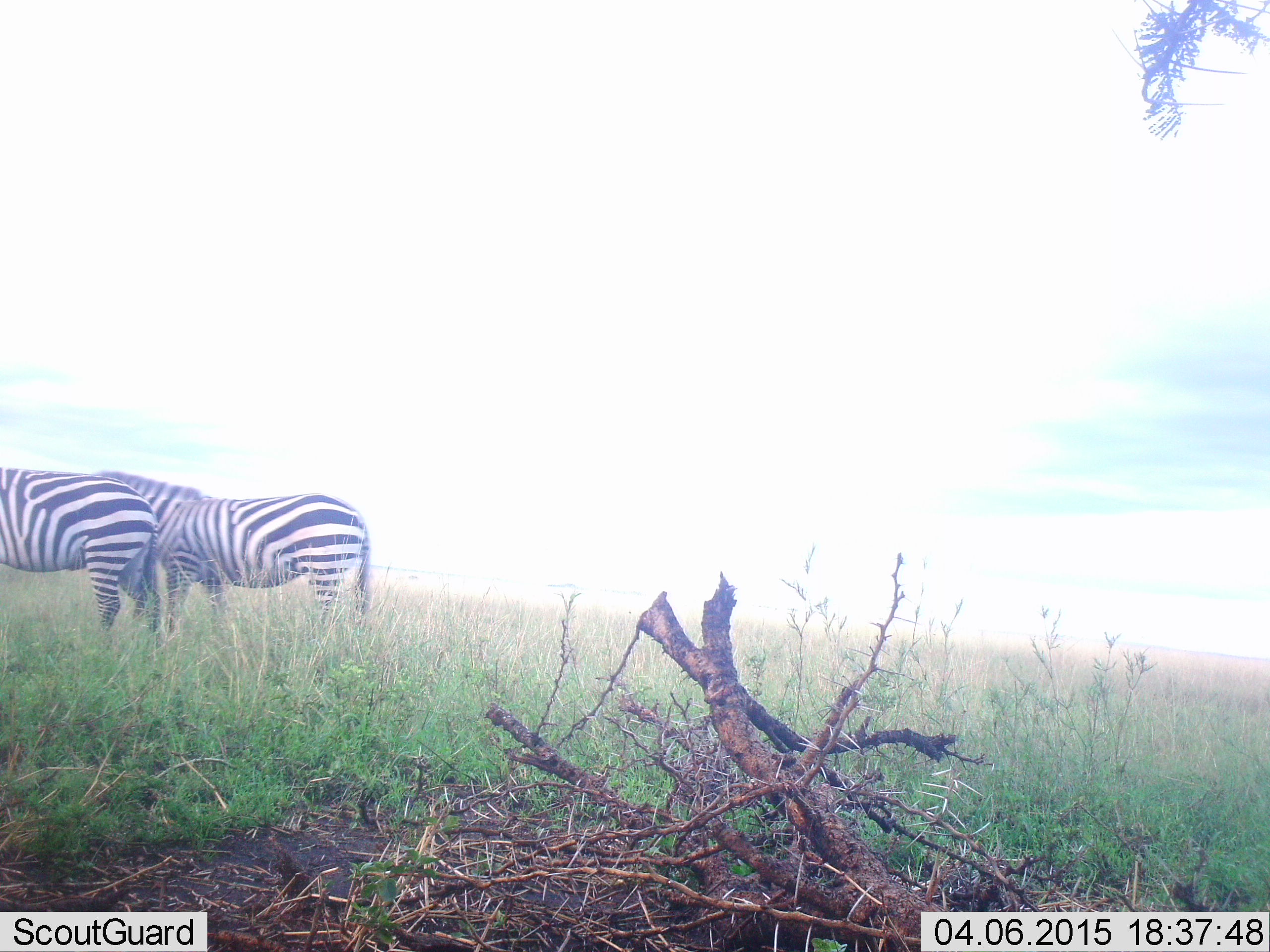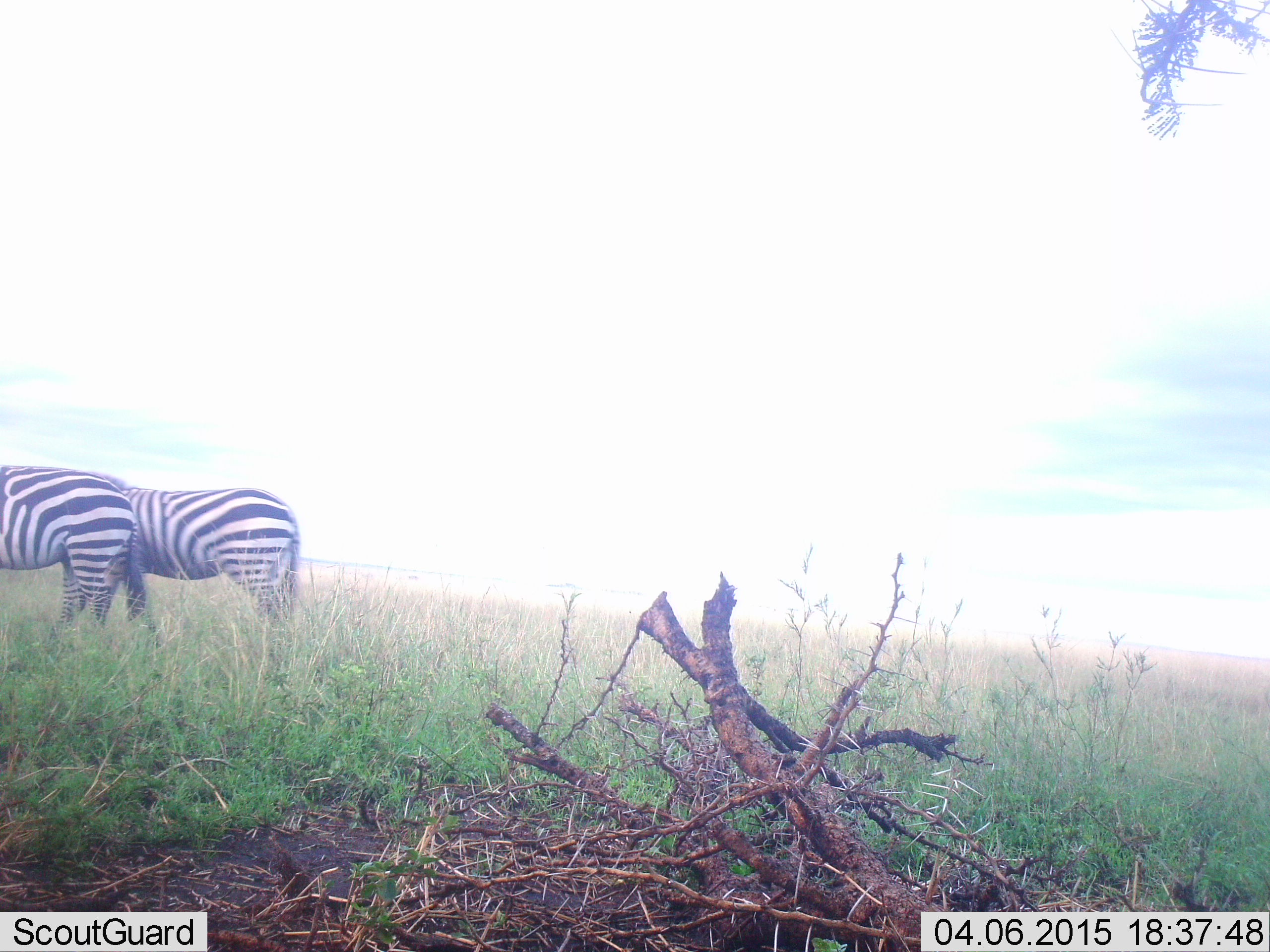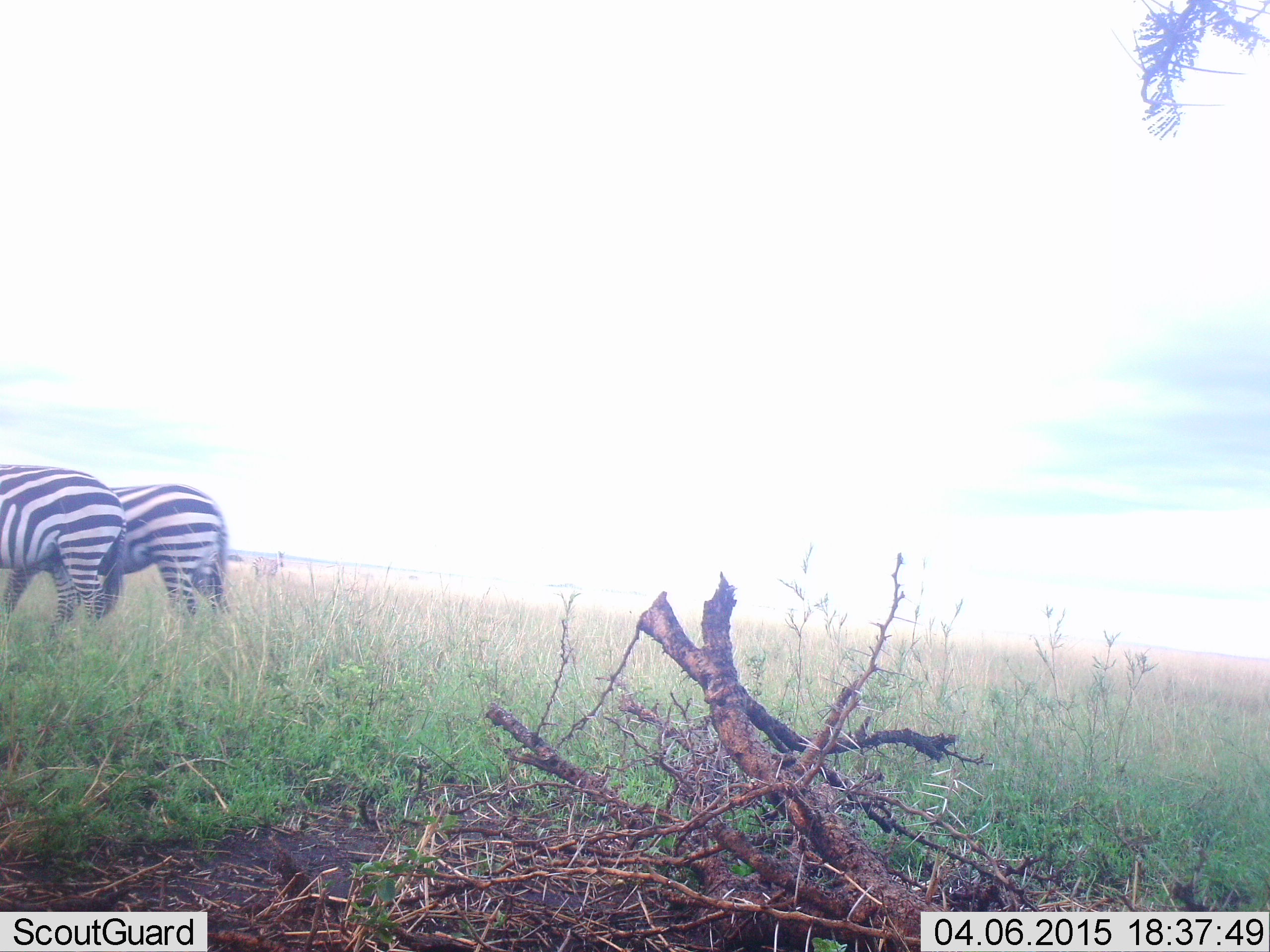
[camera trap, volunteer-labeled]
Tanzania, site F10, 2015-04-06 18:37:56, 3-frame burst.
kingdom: Animalia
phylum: Chordata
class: Mammalia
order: Perissodactyla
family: Equidae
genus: Equus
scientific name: Equus quagga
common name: plains zebra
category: zebra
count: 2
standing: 10%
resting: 0%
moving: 90%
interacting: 0%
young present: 0%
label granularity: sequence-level